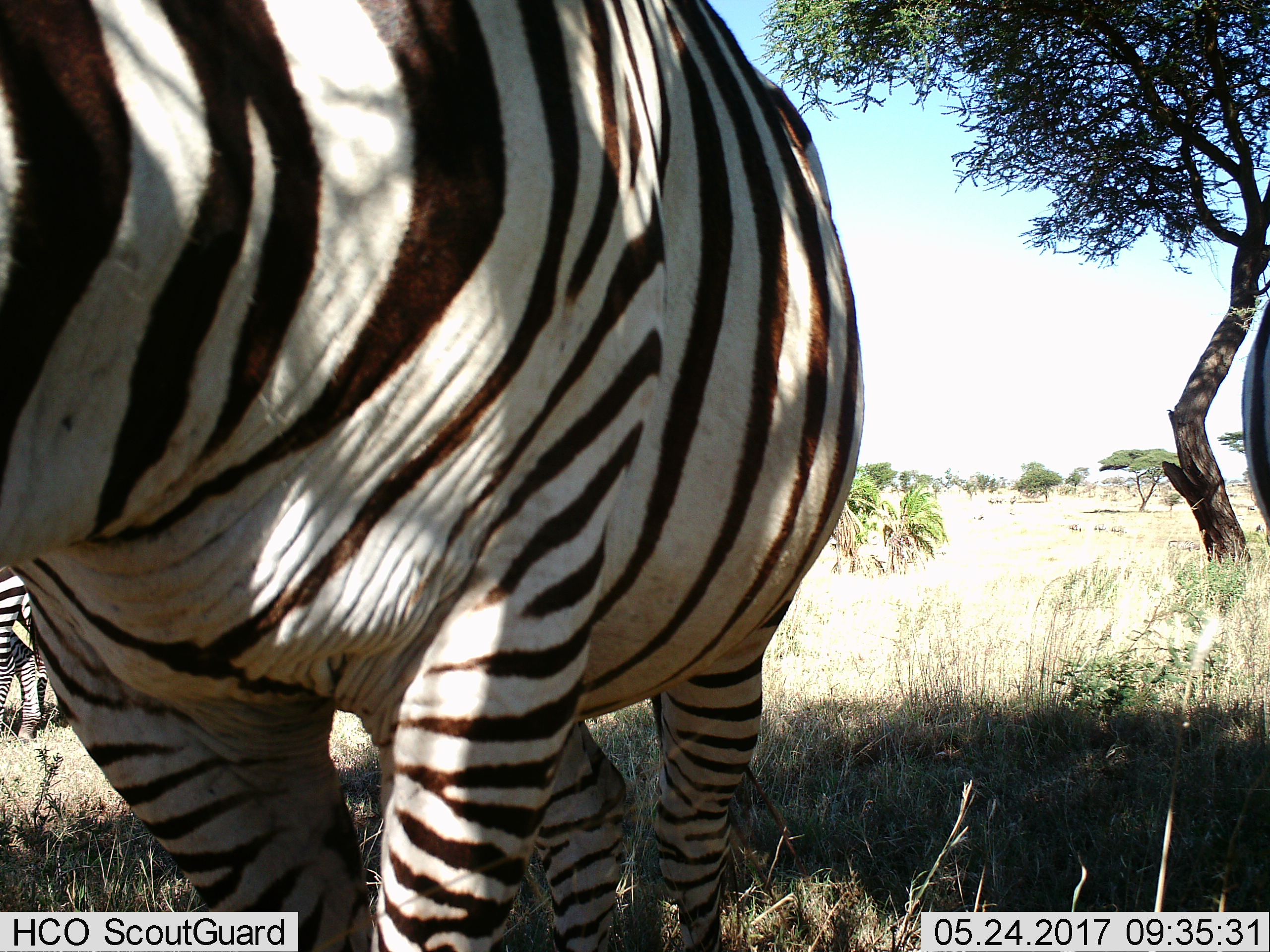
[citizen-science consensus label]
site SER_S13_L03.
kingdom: Animalia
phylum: Chordata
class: Mammalia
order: Perissodactyla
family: Equidae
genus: Equus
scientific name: Equus quagga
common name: plains zebra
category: zebraplains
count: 4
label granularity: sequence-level